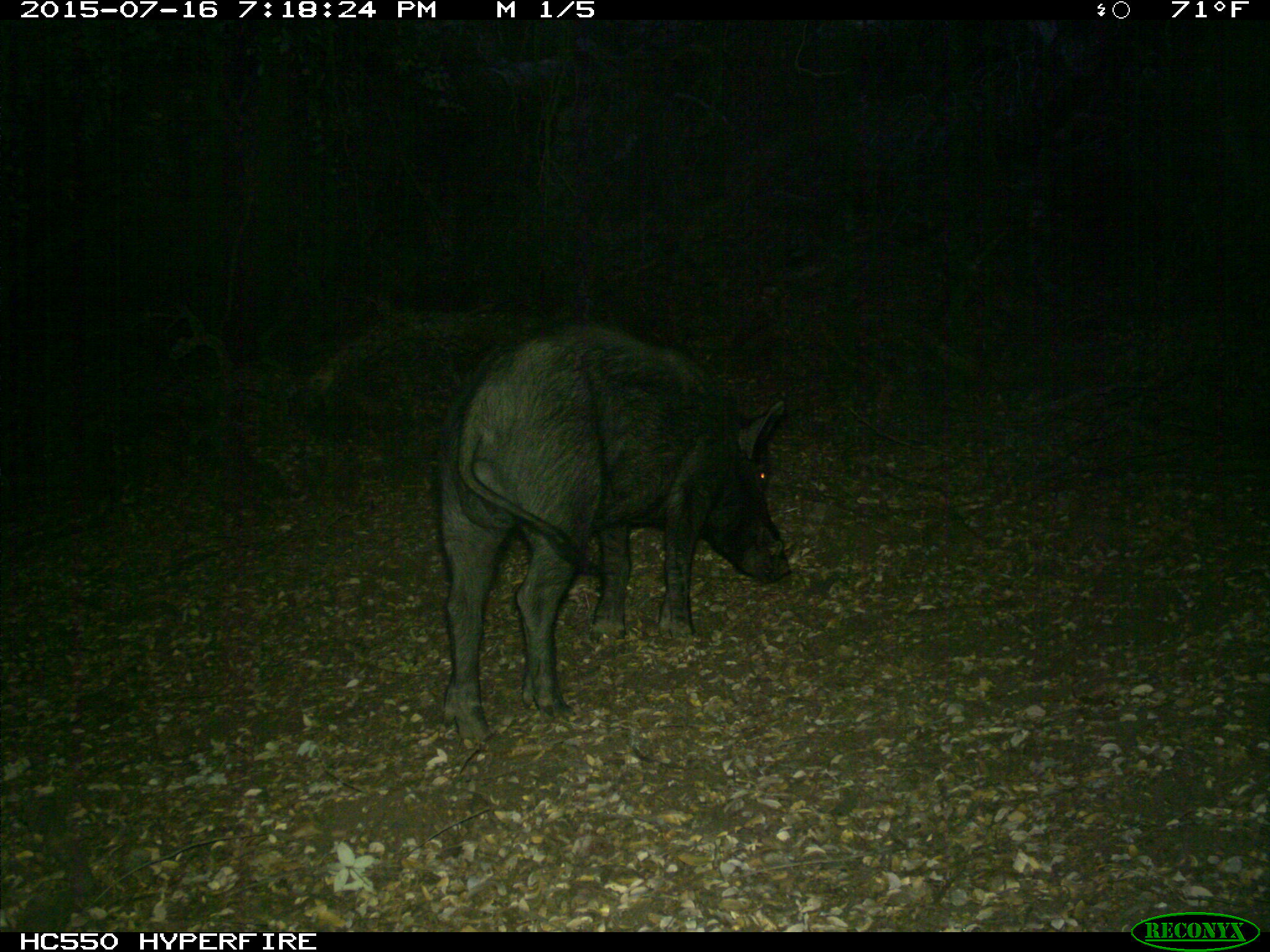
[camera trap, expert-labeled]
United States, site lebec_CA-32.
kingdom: Animalia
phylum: Chordata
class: Mammalia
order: Artiodactyla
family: Suidae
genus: Sus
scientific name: Sus scrofa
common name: wild boar